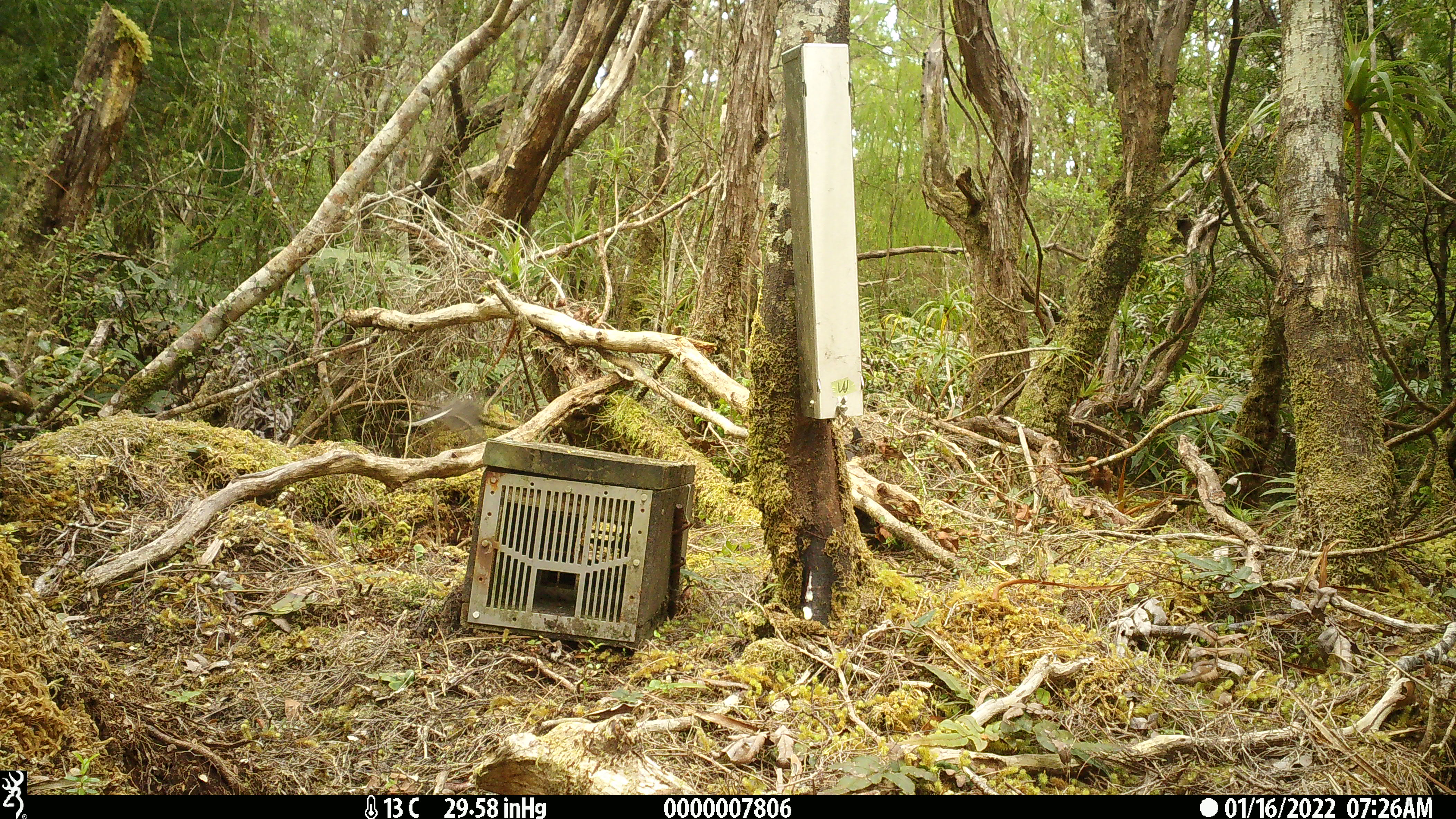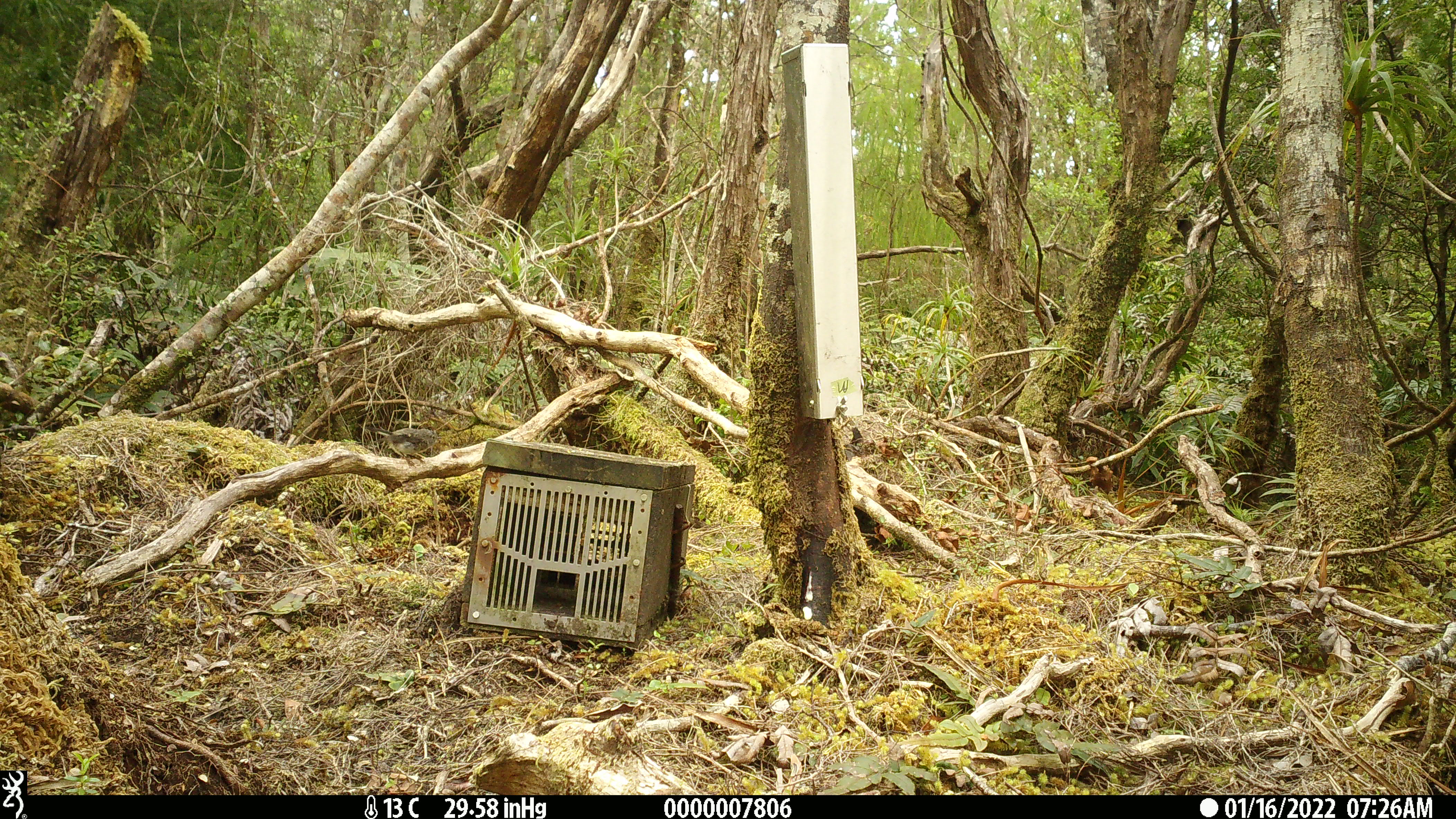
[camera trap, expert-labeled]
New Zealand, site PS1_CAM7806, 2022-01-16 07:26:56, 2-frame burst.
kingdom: Animalia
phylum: Chordata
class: Aves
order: Passeriformes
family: Petroicidae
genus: Petroica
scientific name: Petroica macrocephala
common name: tomtit